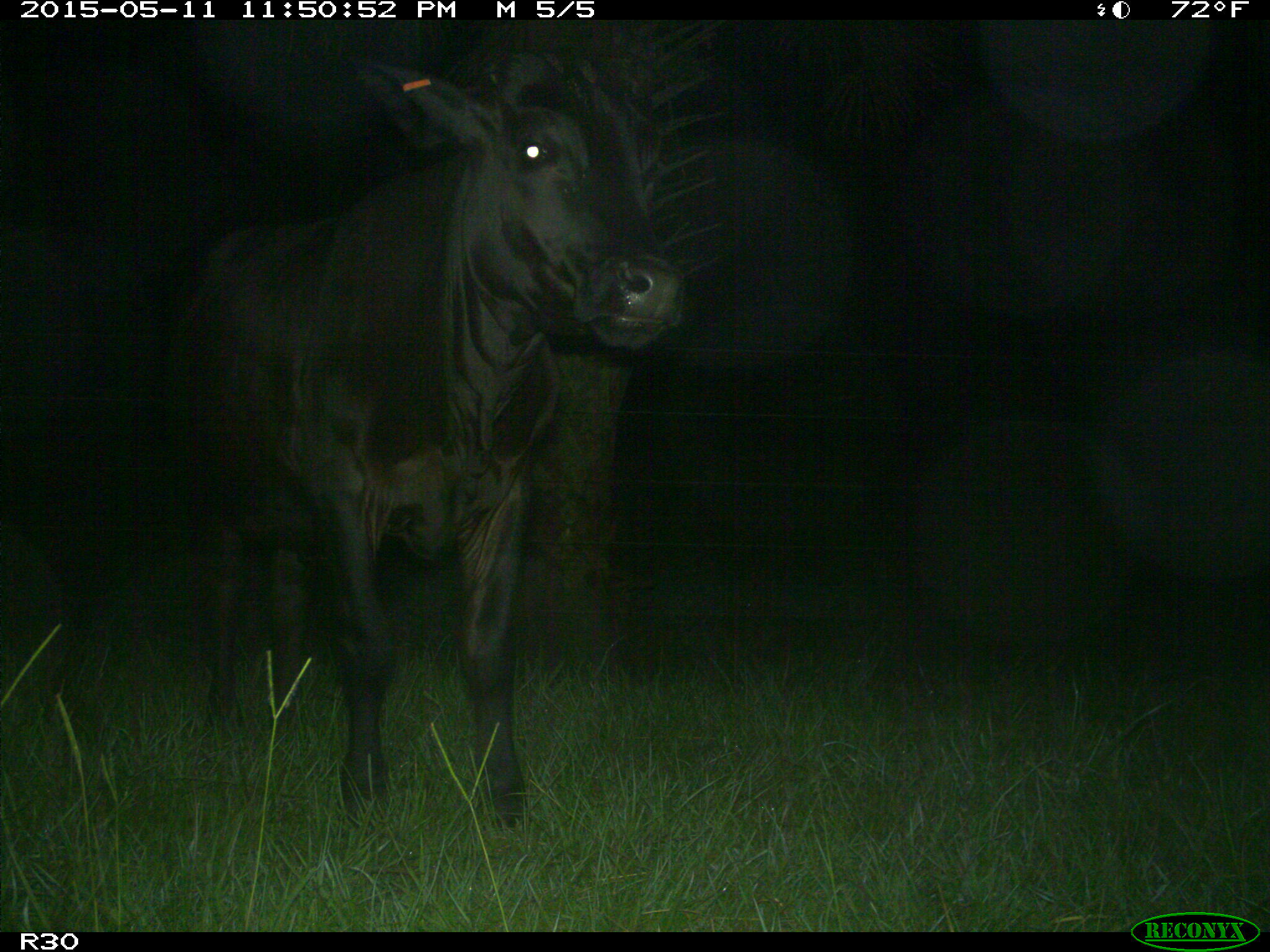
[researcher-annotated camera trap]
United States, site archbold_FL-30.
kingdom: Animalia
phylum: Chordata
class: Mammalia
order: Artiodactyla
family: Bovidae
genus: Bos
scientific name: Bos taurus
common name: domestic cow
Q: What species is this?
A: Bos taurus (domestic cow).